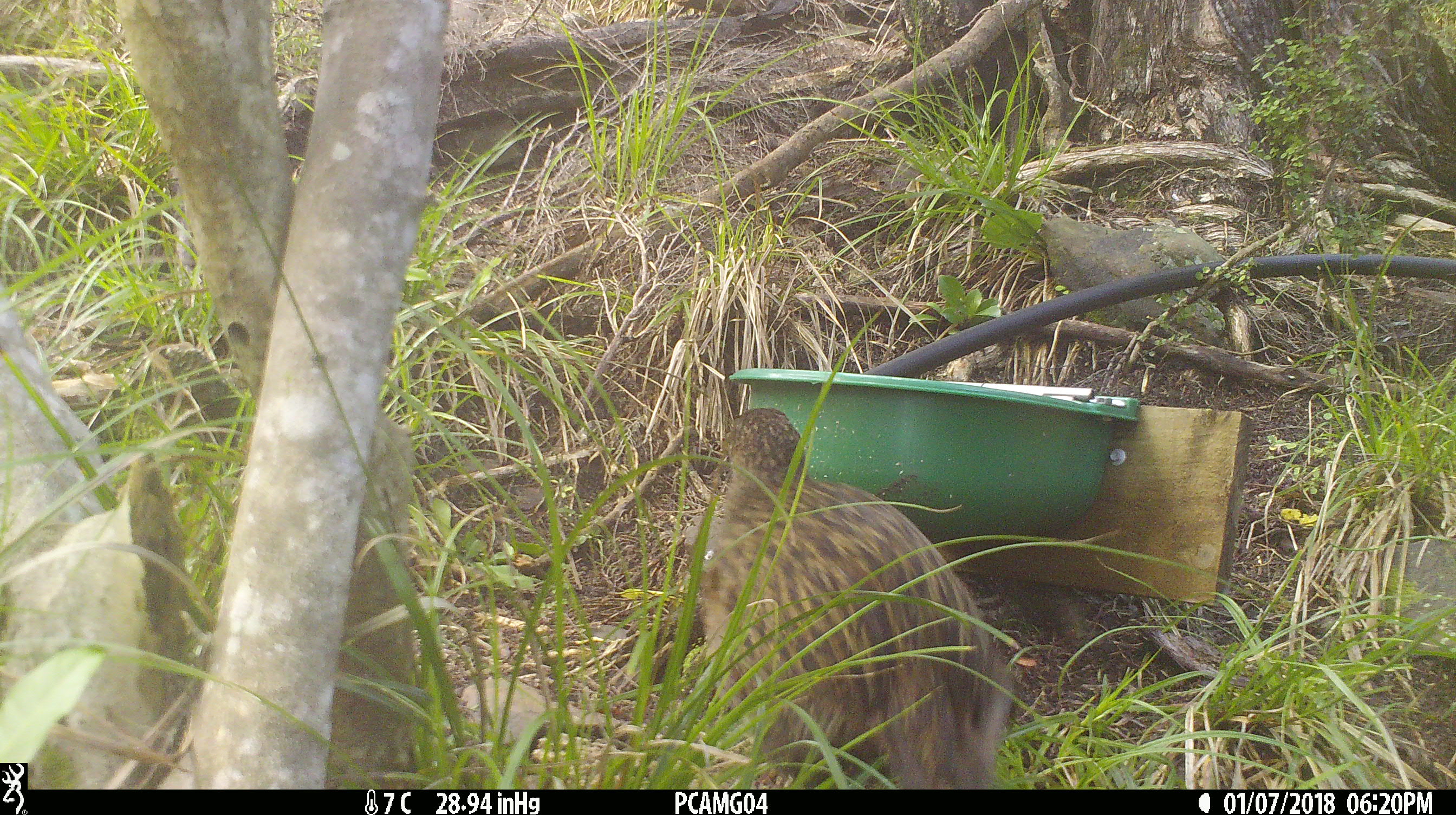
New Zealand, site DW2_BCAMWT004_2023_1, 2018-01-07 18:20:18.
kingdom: Animalia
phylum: Chordata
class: Aves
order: Gruiformes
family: Rallidae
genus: Gallirallus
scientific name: Gallirallus australis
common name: weka